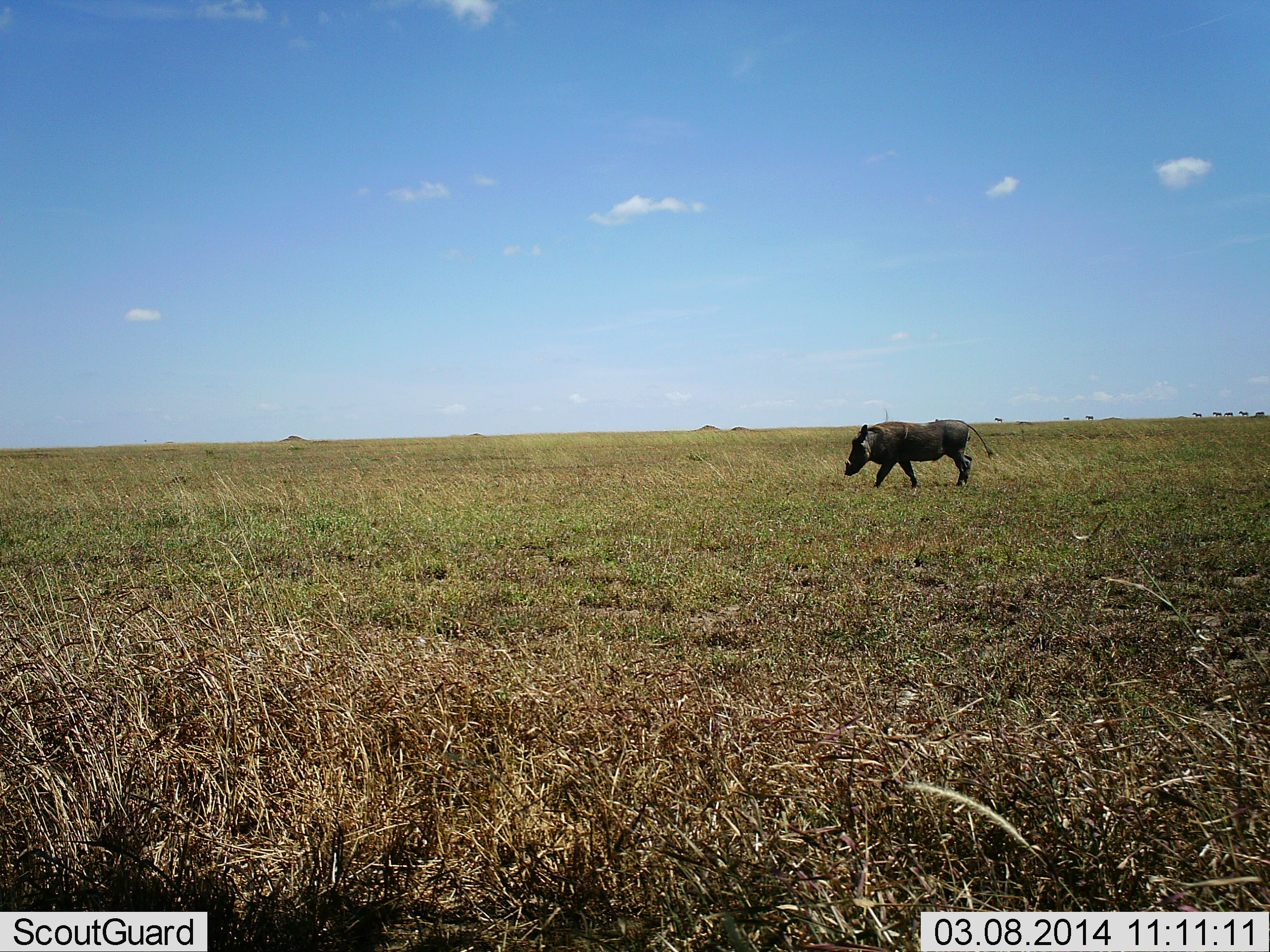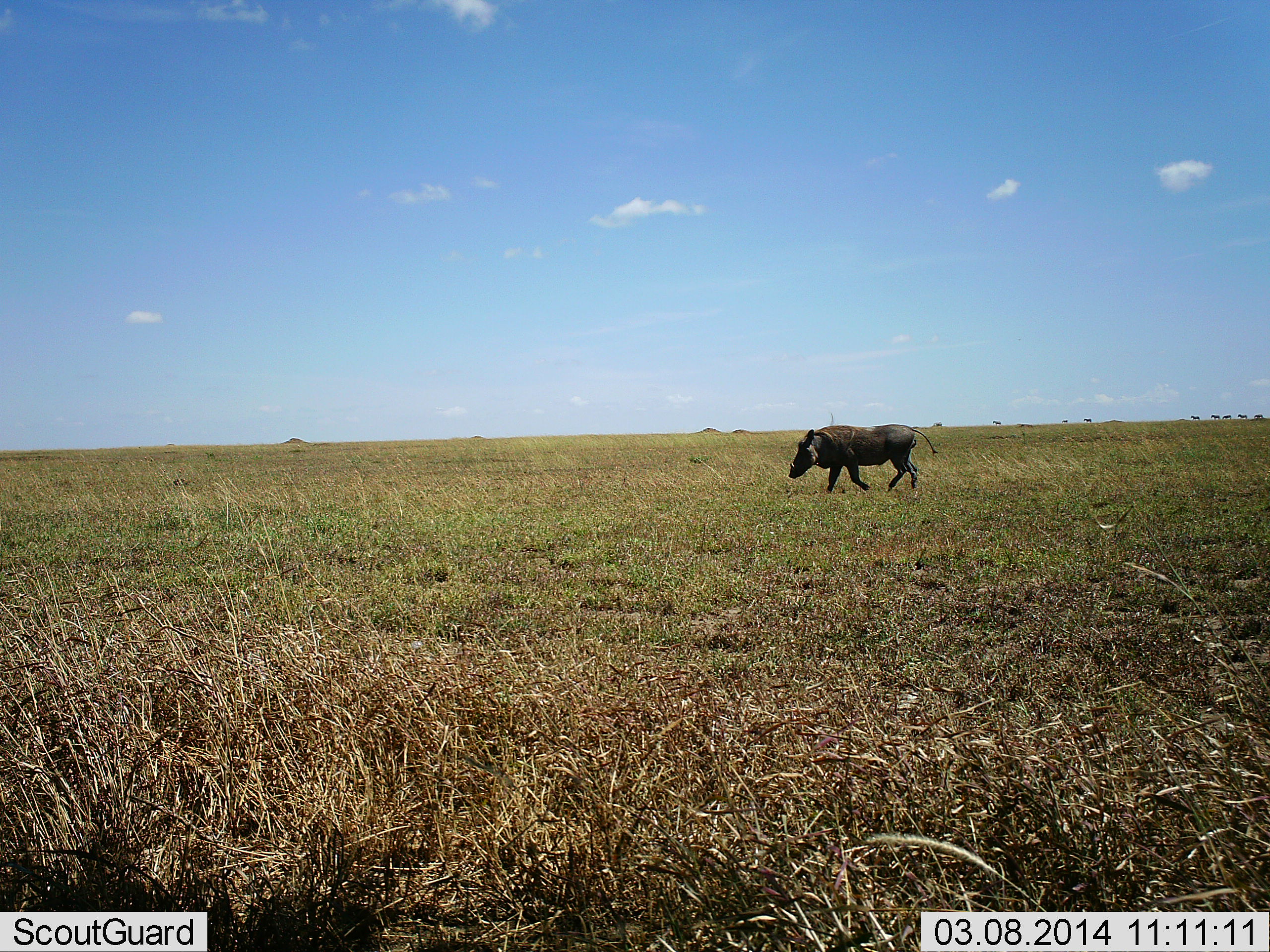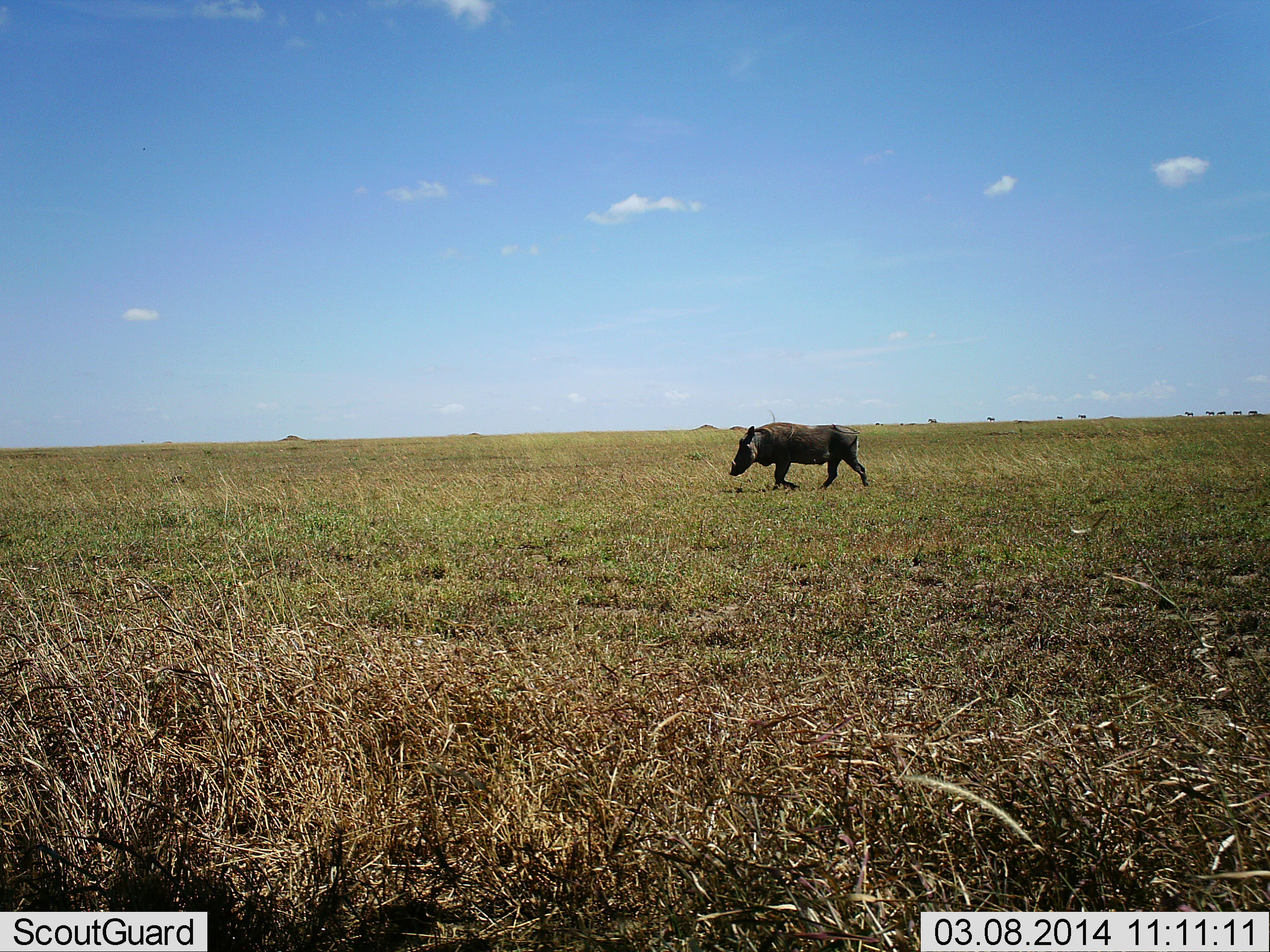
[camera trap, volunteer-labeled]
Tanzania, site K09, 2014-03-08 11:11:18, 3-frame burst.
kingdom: Animalia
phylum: Chordata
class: Mammalia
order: Artiodactyla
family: Suidae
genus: Phacochoerus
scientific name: Phacochoerus africanus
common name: warthog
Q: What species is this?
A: Warthog (Phacochoerus africanus).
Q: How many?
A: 1.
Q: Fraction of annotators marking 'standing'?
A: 0%.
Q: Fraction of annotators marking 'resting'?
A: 0%.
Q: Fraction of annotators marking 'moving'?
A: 100%.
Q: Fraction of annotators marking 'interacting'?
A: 0%.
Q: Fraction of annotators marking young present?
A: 0%.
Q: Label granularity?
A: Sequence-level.